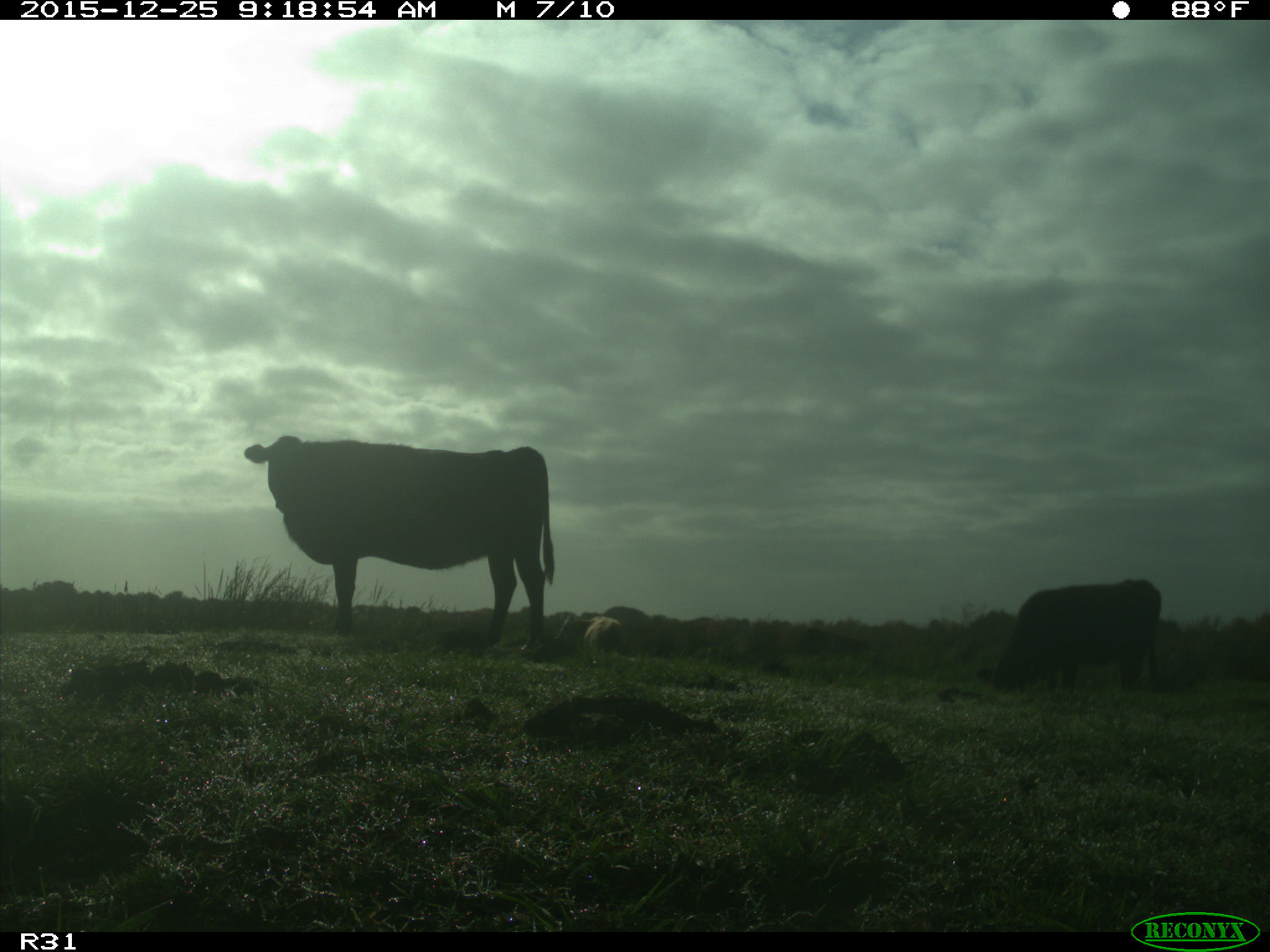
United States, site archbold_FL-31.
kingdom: Animalia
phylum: Chordata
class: Mammalia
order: Artiodactyla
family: Bovidae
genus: Bos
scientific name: Bos taurus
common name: domestic cow